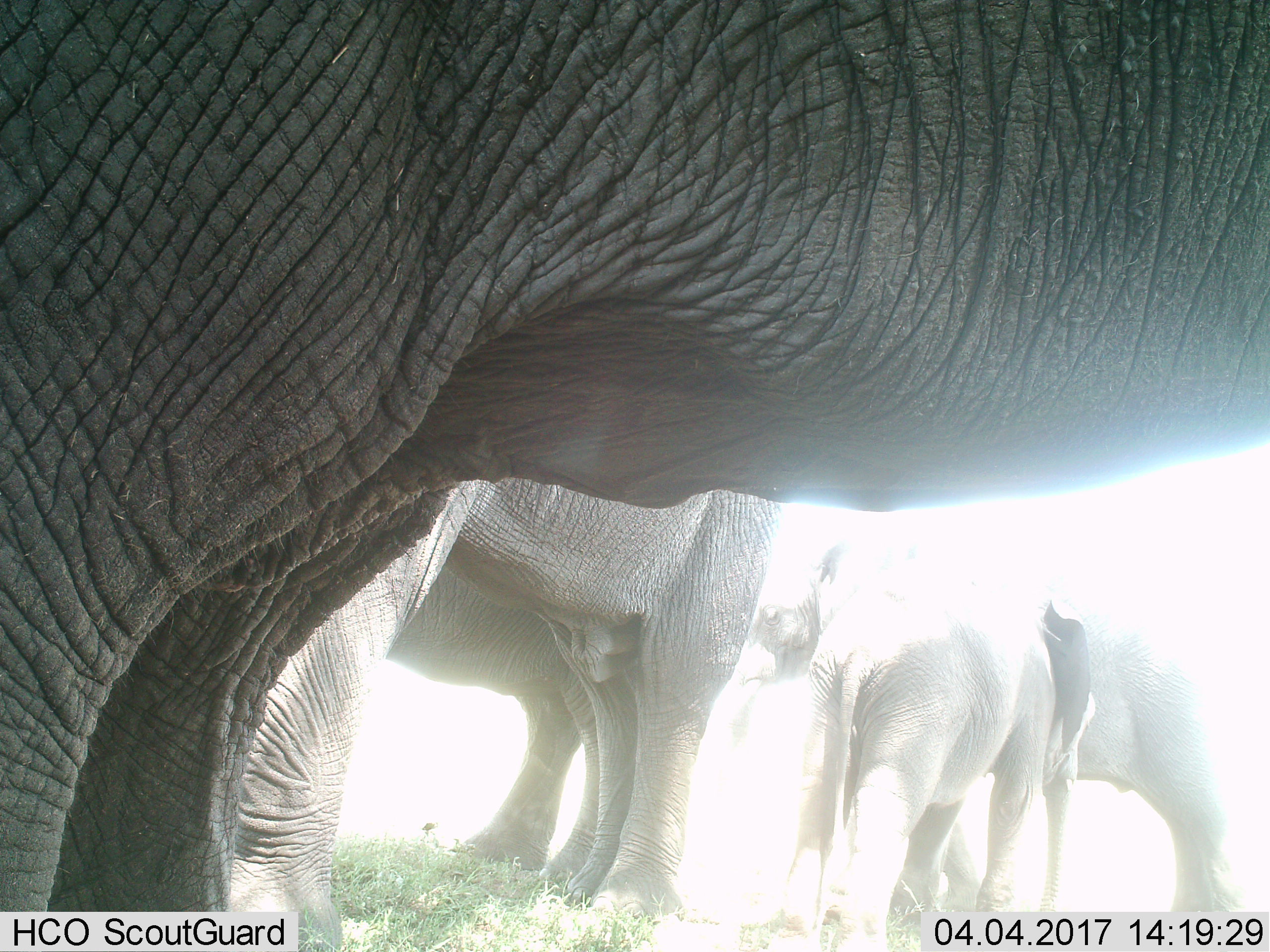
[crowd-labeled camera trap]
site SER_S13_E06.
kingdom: Animalia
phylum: Chordata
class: Mammalia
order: Proboscidea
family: Elephantidae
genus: Loxodonta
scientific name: Loxodonta africana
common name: african bush elephant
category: elephant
Elephant (african bush elephant) (Loxodonta africana), count 5. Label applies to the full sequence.